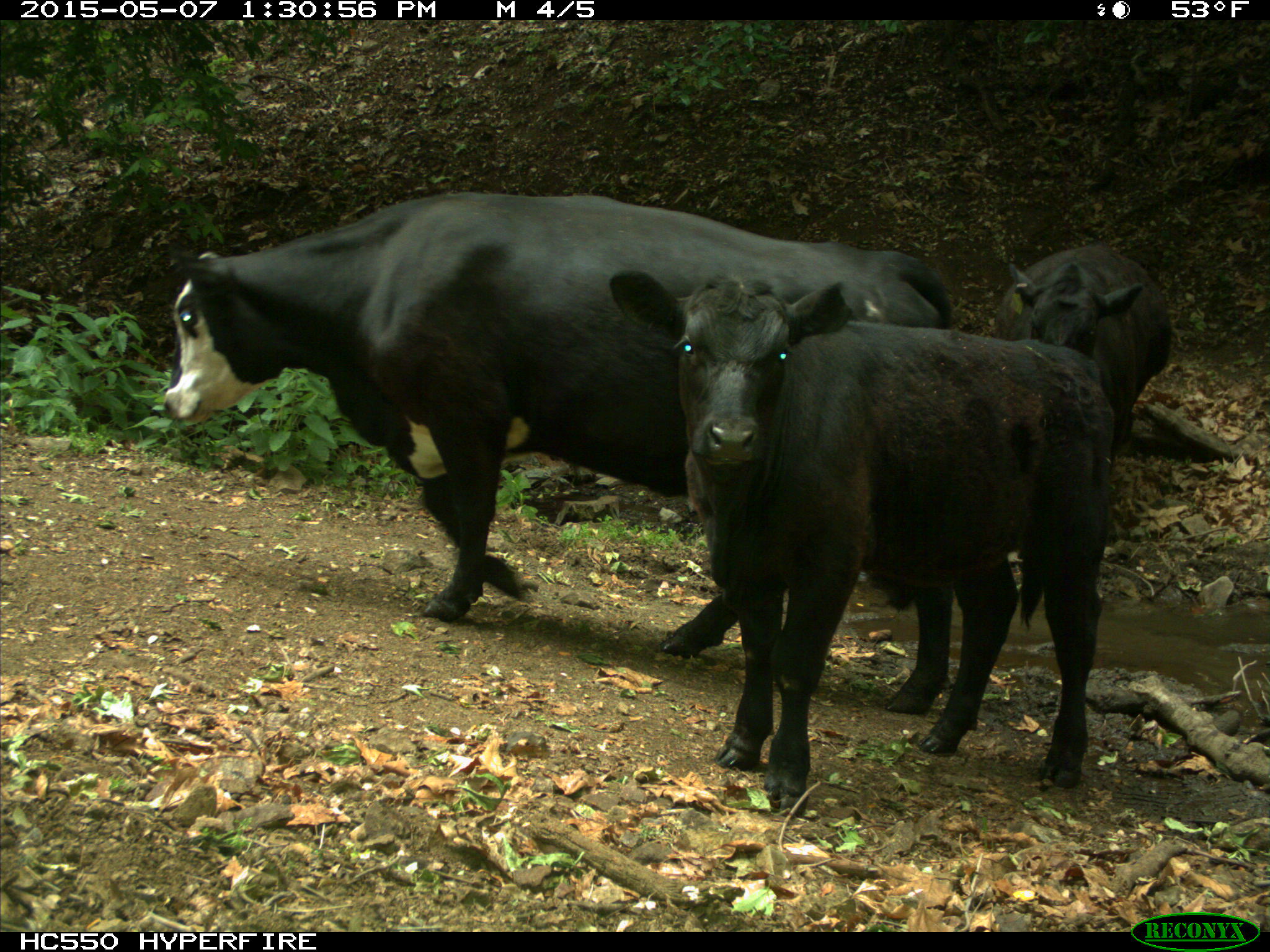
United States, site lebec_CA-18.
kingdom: Animalia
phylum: Chordata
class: Mammalia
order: Artiodactyla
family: Bovidae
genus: Bos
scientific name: Bos taurus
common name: domestic cow